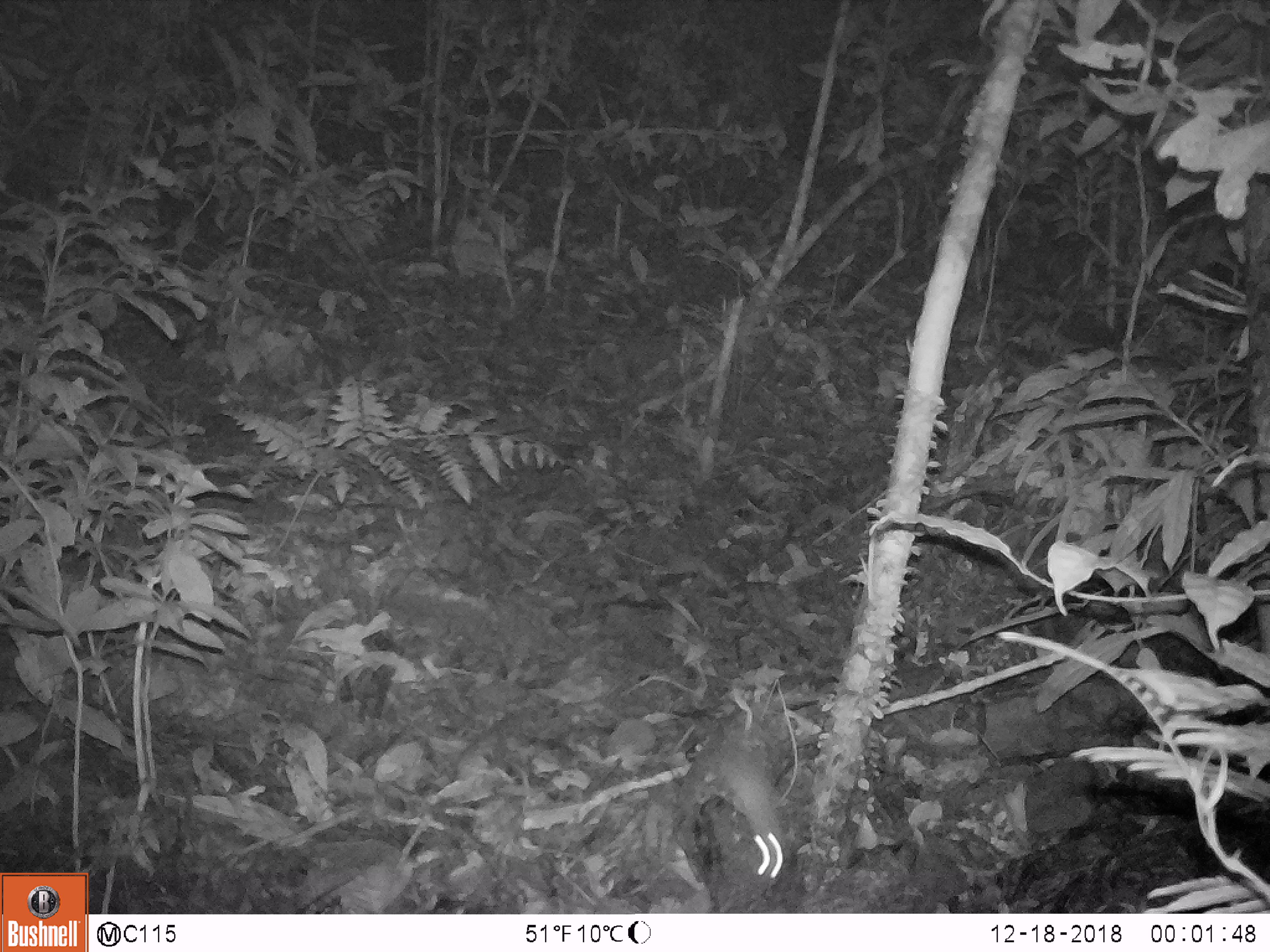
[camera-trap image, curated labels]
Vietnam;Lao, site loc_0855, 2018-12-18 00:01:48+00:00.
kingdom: Animalia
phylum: Chordata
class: Mammalia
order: Rodentia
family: Muridae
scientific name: Muridae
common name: old-world mice and rats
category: unidentified murid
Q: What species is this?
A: Unidentified murid (old-world mice and rats) (Muridae).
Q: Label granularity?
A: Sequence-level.